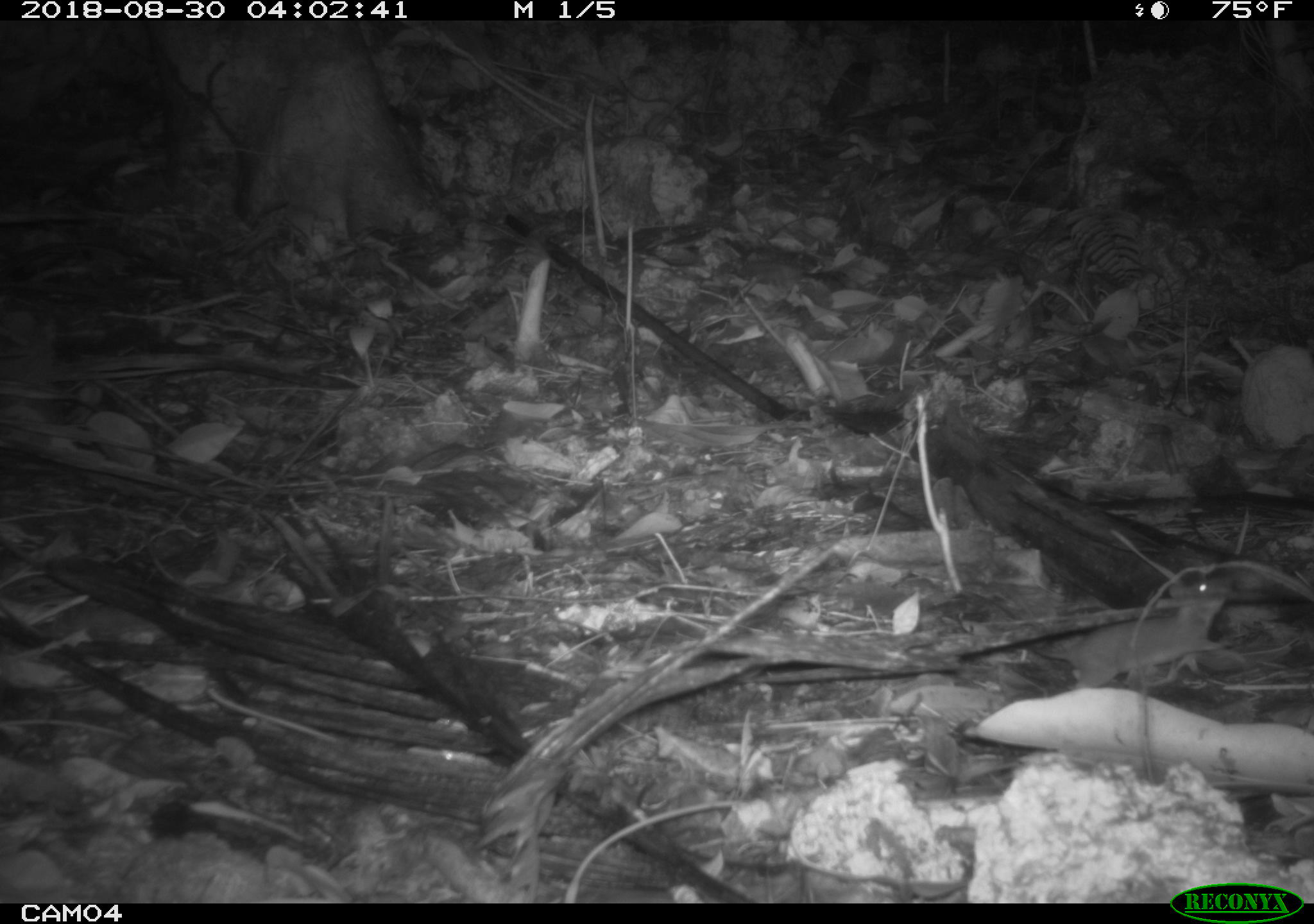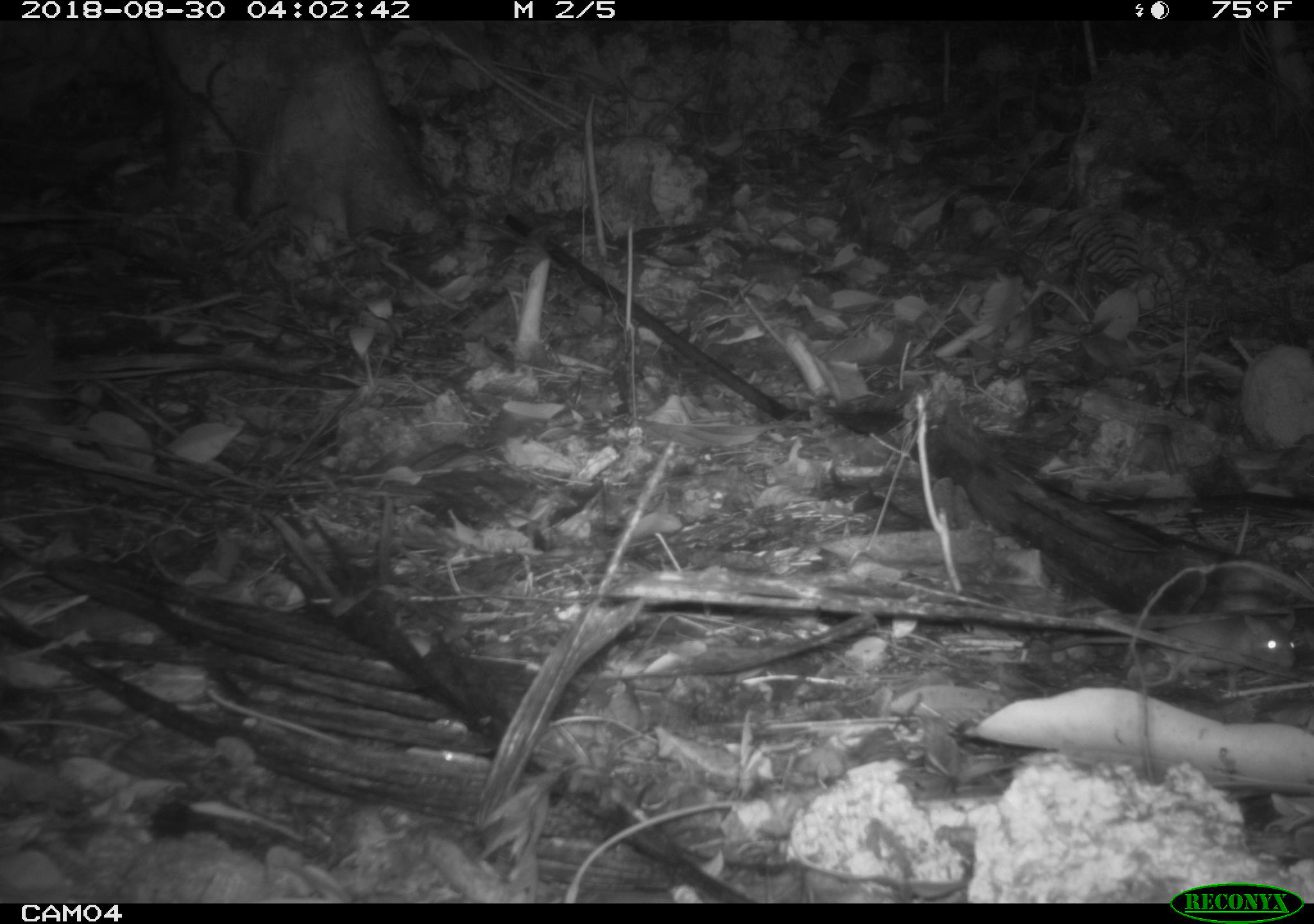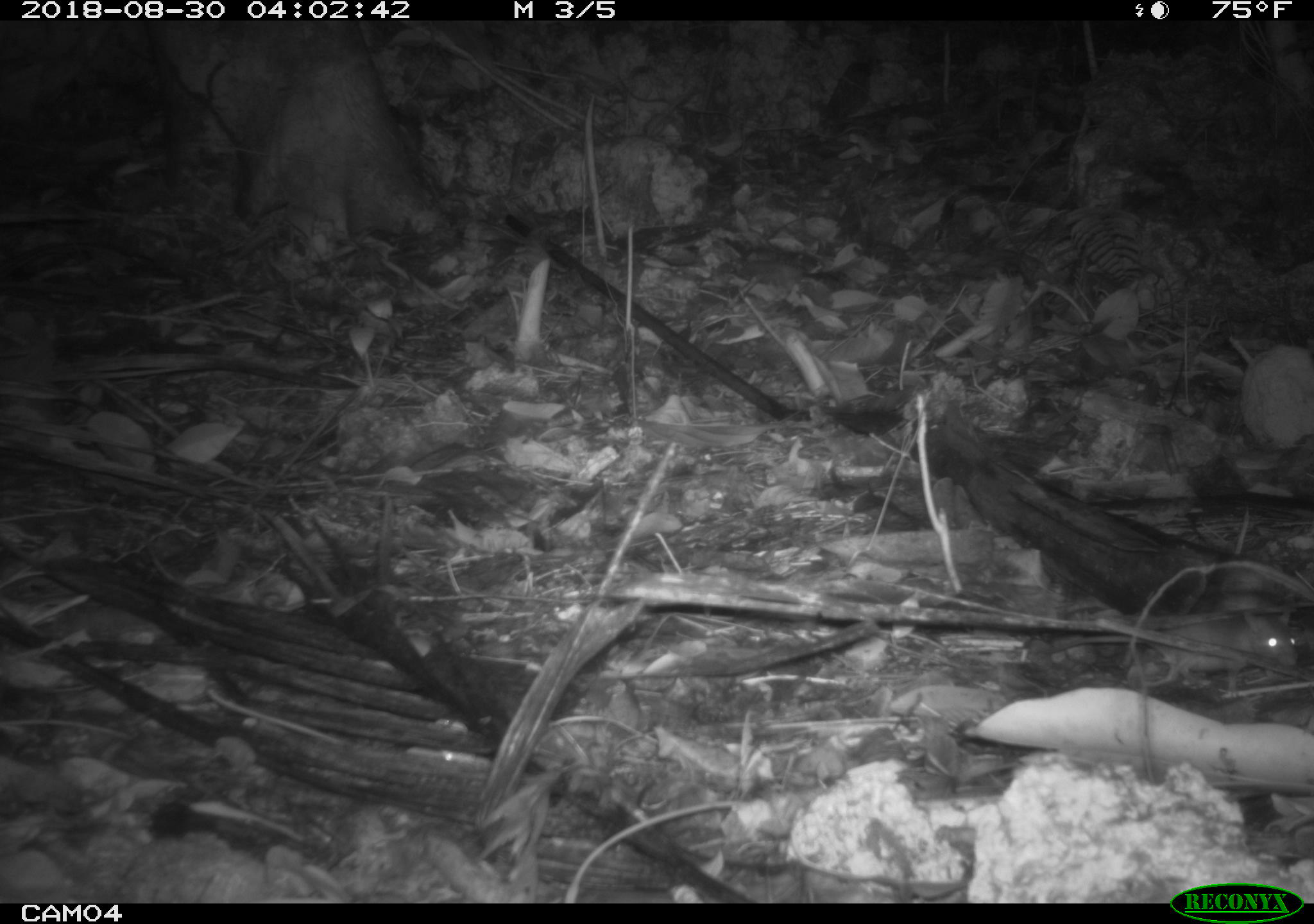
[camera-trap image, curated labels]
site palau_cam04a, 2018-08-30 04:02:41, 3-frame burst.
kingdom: Animalia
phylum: Chordata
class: Mammalia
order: Rodentia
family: Muridae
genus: Rattus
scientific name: Rattus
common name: rat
Rat (Rattus).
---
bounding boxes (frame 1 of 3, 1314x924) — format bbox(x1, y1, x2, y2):
rat: bbox(942, 567, 1256, 697)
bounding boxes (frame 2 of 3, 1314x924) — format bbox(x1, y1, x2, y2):
rat: bbox(1076, 606, 1293, 697)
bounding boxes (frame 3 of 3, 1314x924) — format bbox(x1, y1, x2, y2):
rat: bbox(1055, 601, 1308, 683)